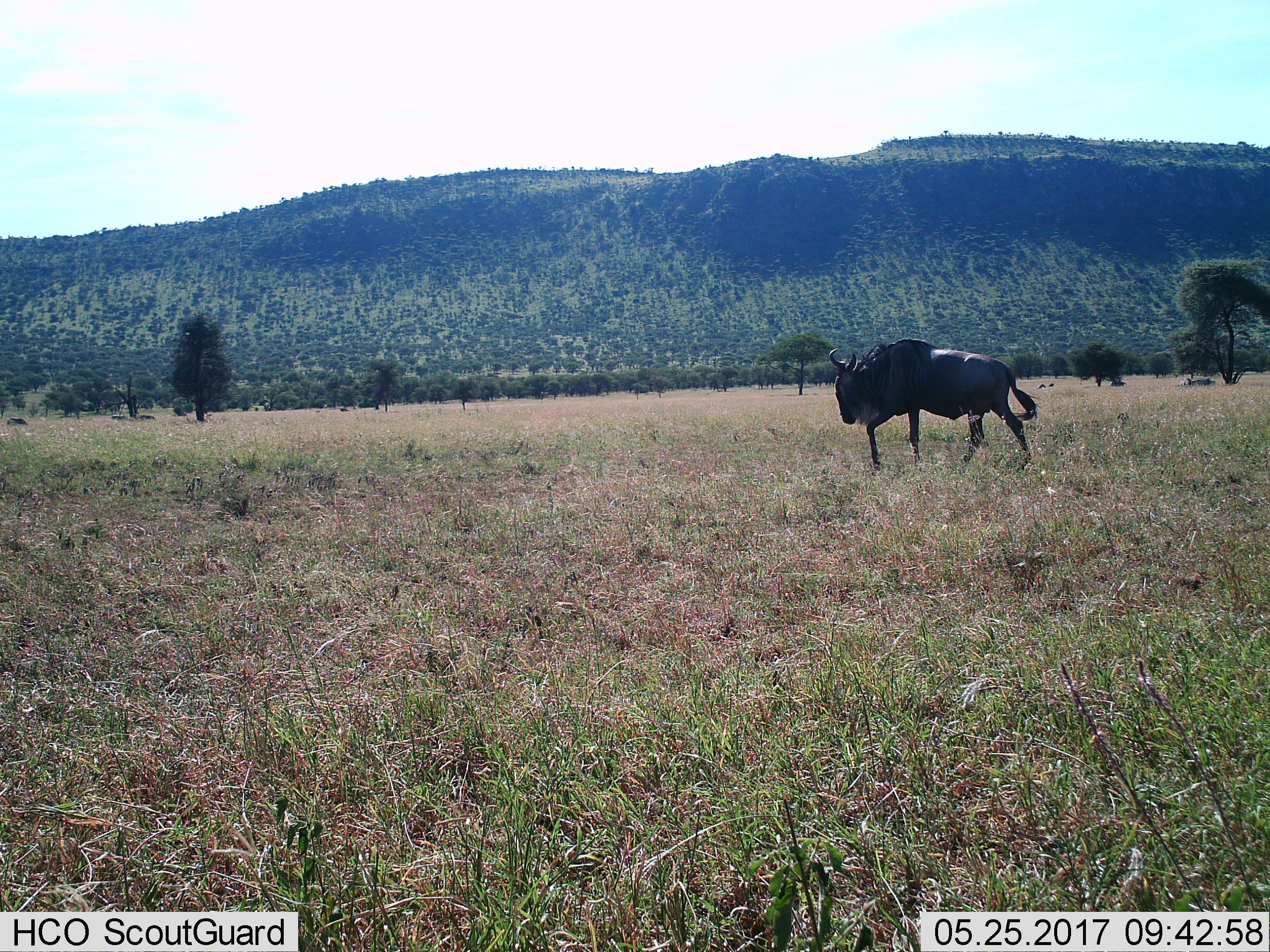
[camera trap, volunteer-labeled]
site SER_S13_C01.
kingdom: Animalia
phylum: Chordata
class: Mammalia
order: Artiodactyla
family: Bovidae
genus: Connochaetes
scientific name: Connochaetes taurinus taurinus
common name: blue wildebeest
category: wildebeestblue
Wildebeestblue (blue wildebeest) (Connochaetes taurinus taurinus), count 1. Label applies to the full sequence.